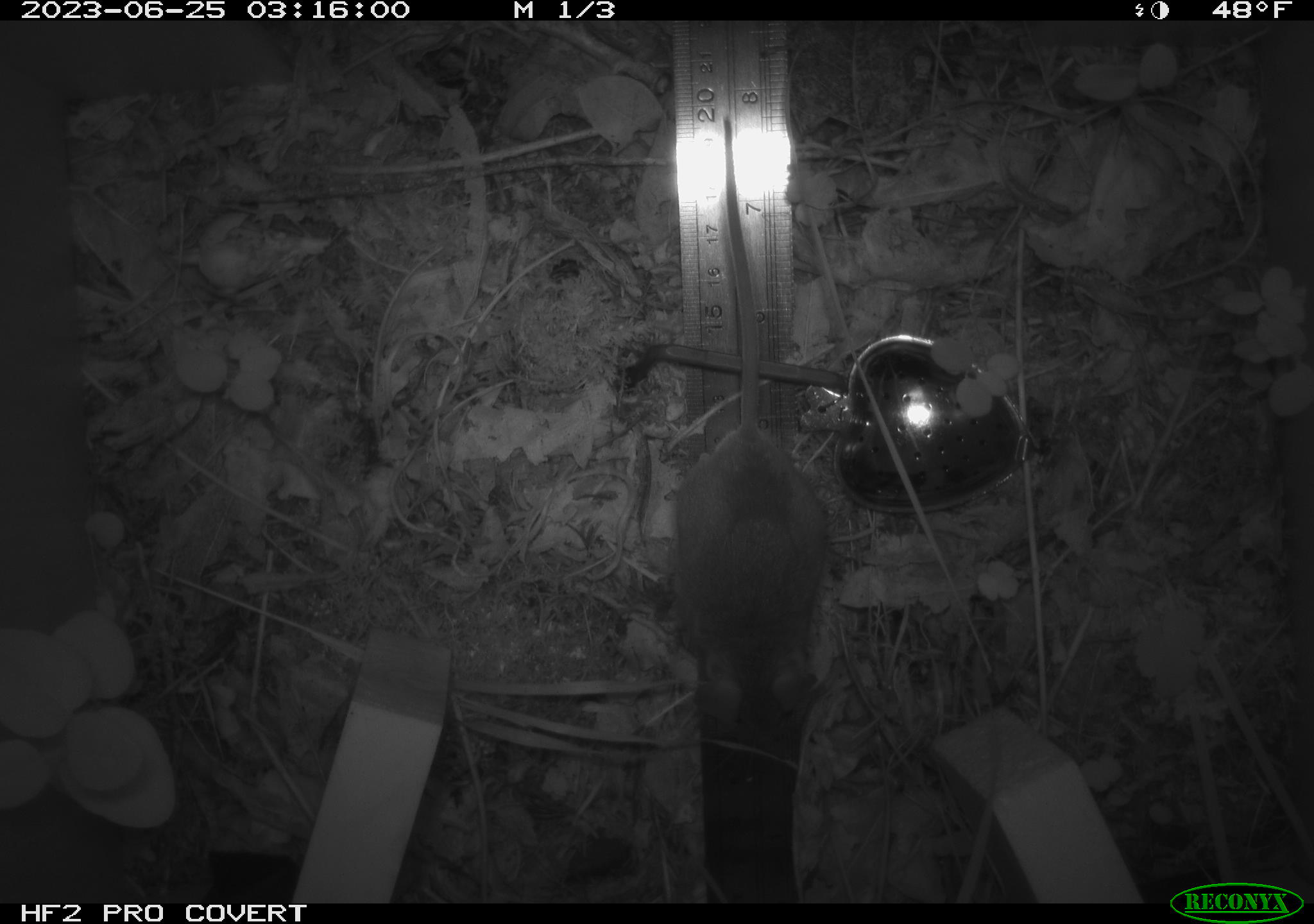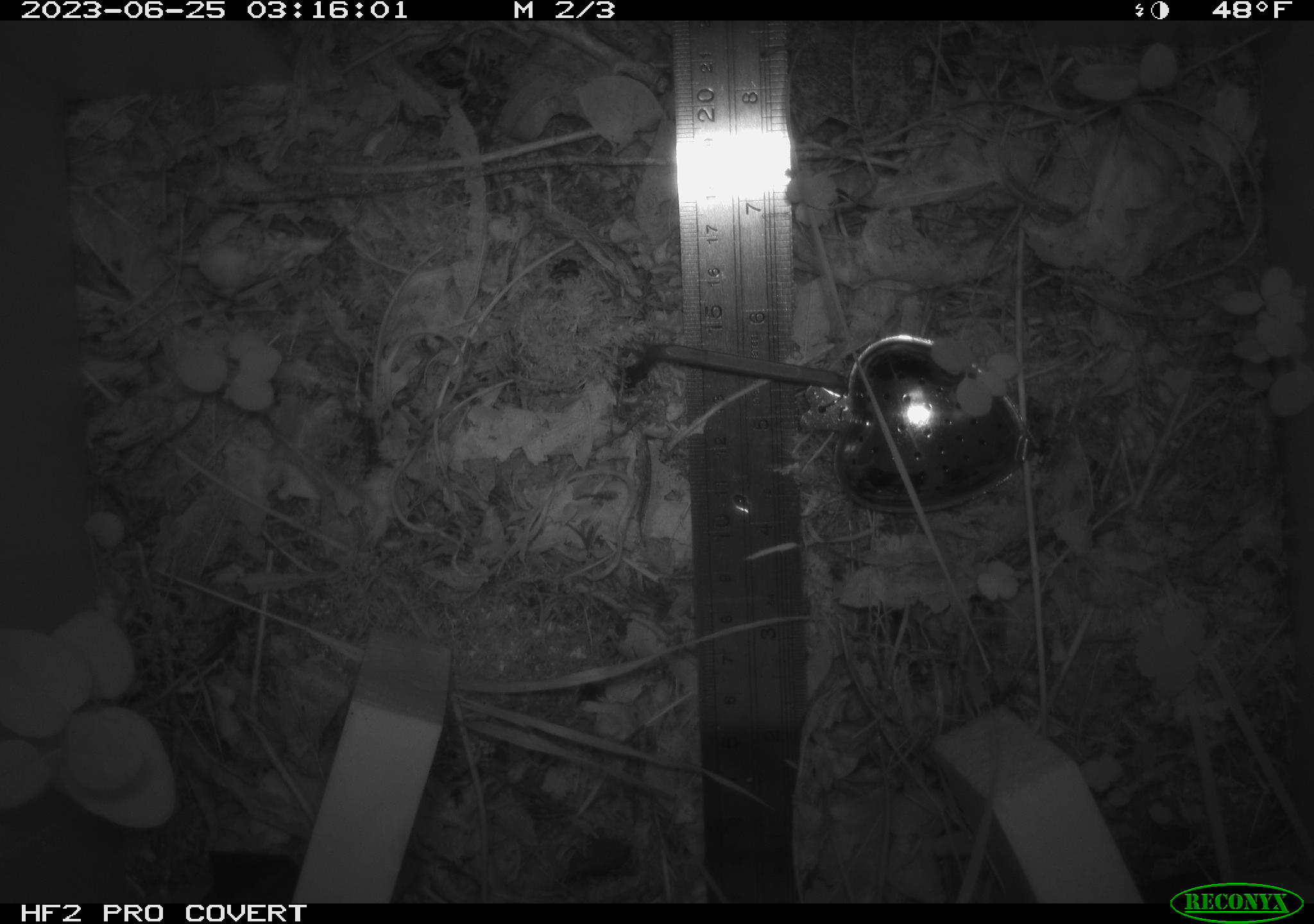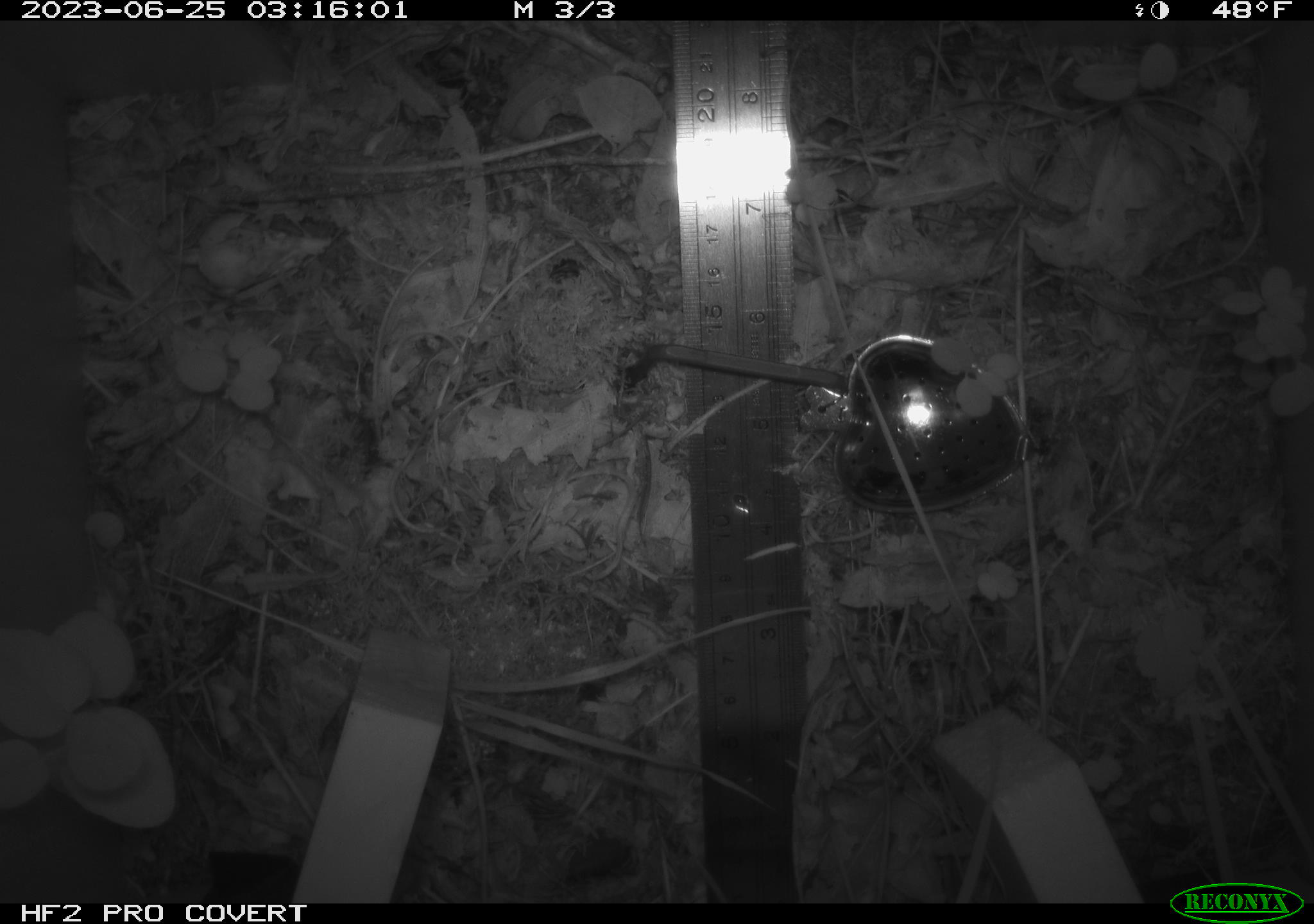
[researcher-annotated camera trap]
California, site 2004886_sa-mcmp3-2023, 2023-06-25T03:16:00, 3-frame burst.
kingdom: Animalia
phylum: Chordata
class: Mammalia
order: Rodentia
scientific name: Rodentia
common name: mouse species